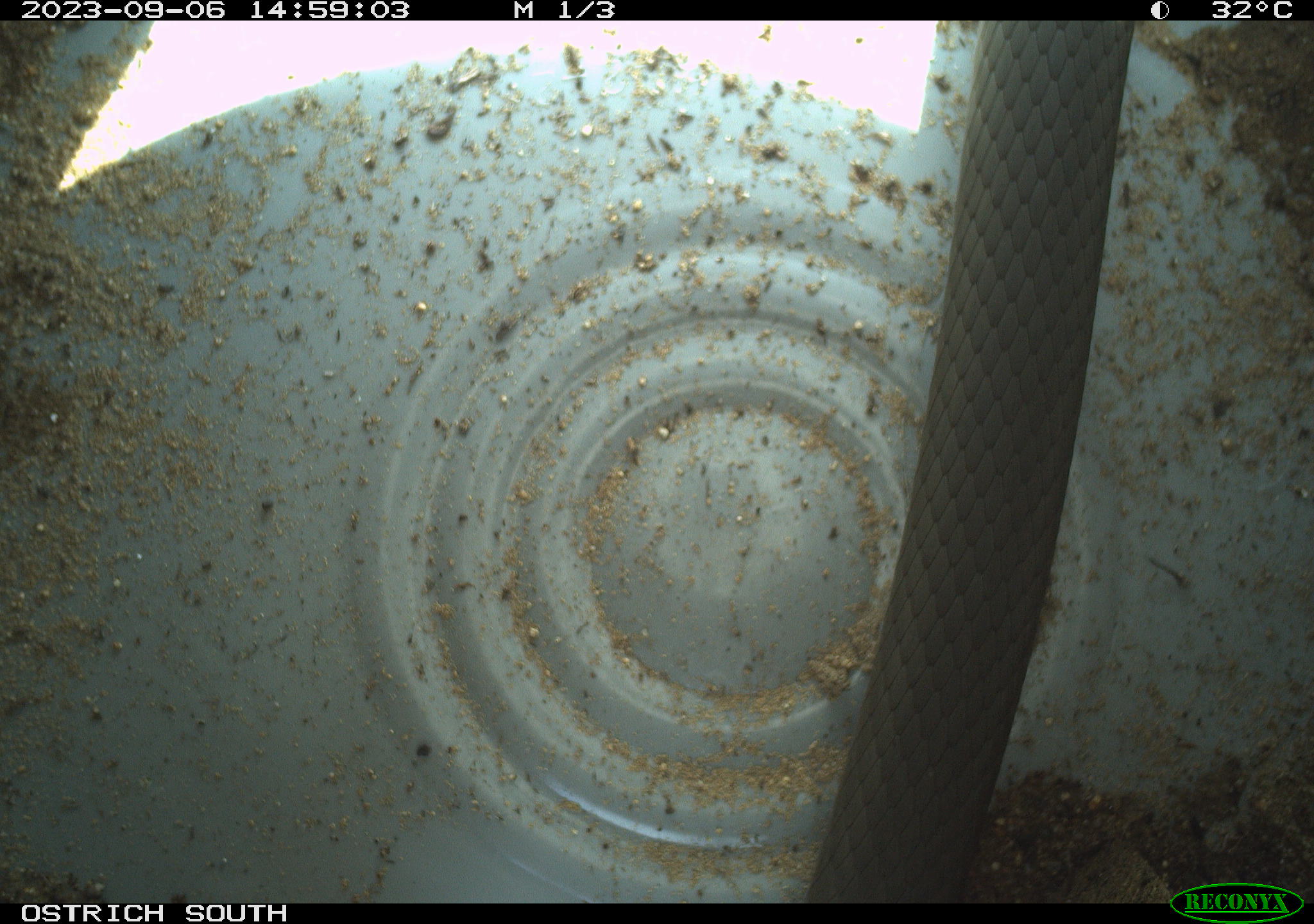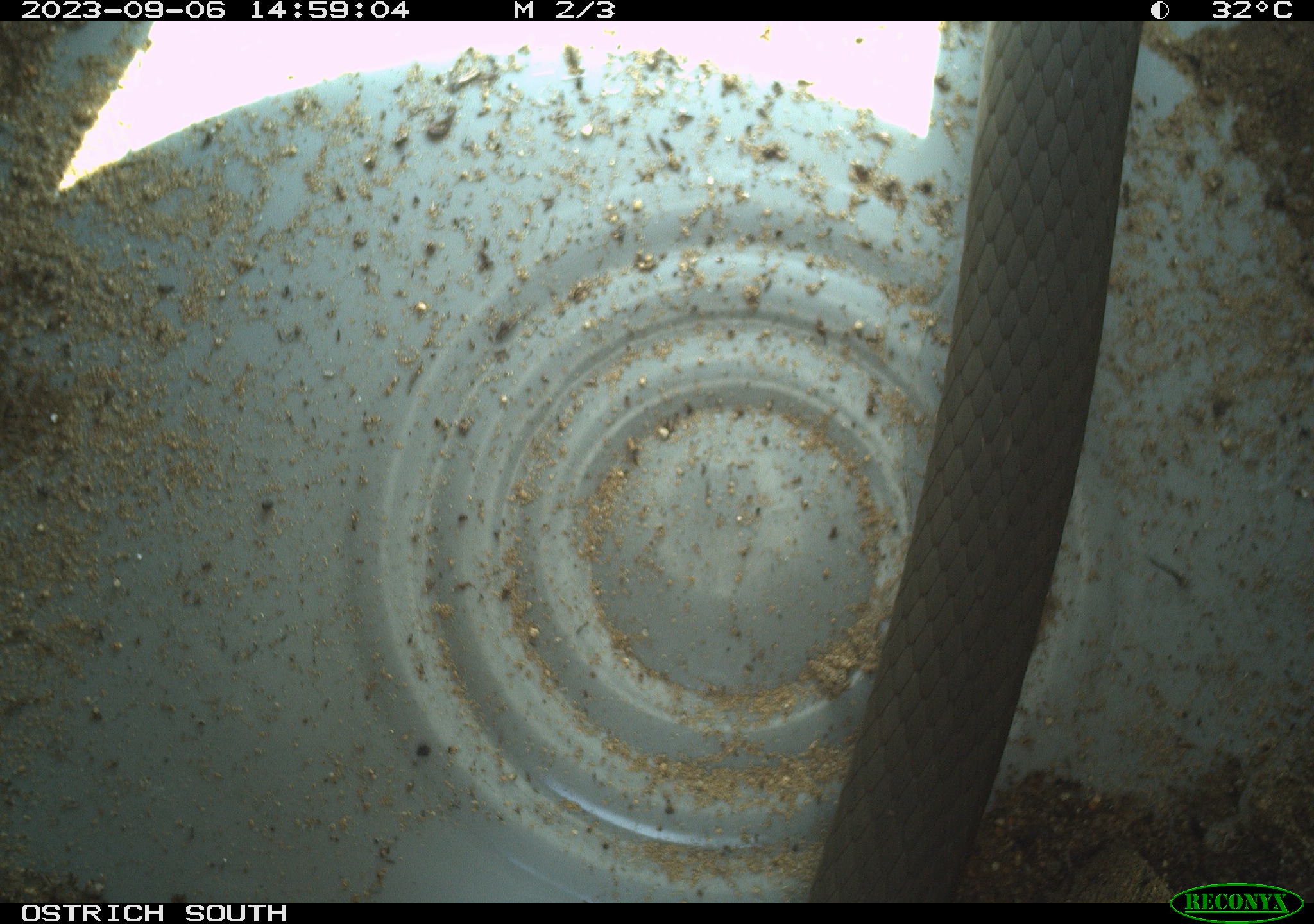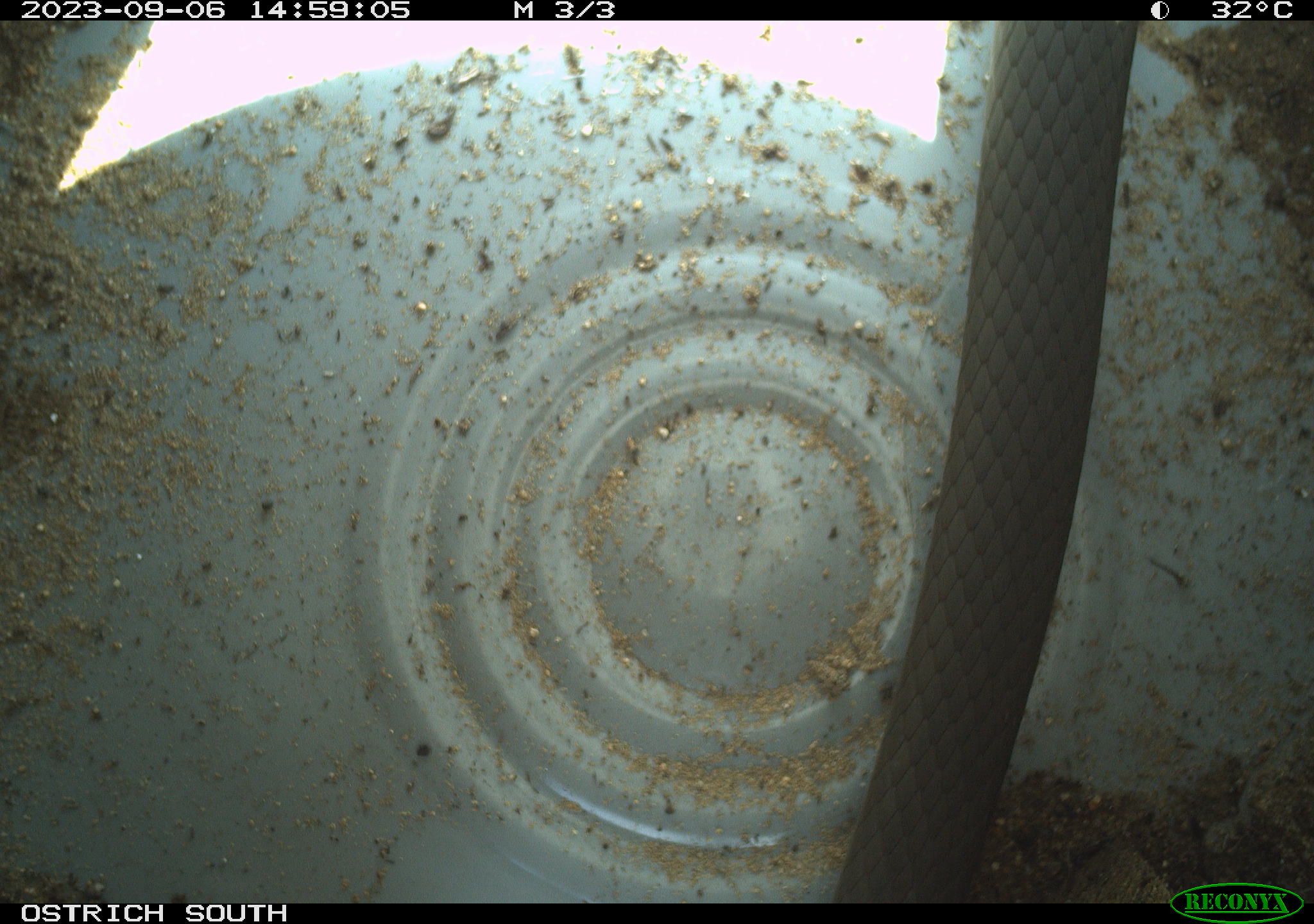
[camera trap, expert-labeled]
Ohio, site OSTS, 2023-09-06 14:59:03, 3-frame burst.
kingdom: Animalia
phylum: Chordata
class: Reptilia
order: Squamata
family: Colubridae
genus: Coluber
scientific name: Coluber constrictor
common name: eastern racer snake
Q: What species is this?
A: Eastern racer snake (Coluber constrictor).